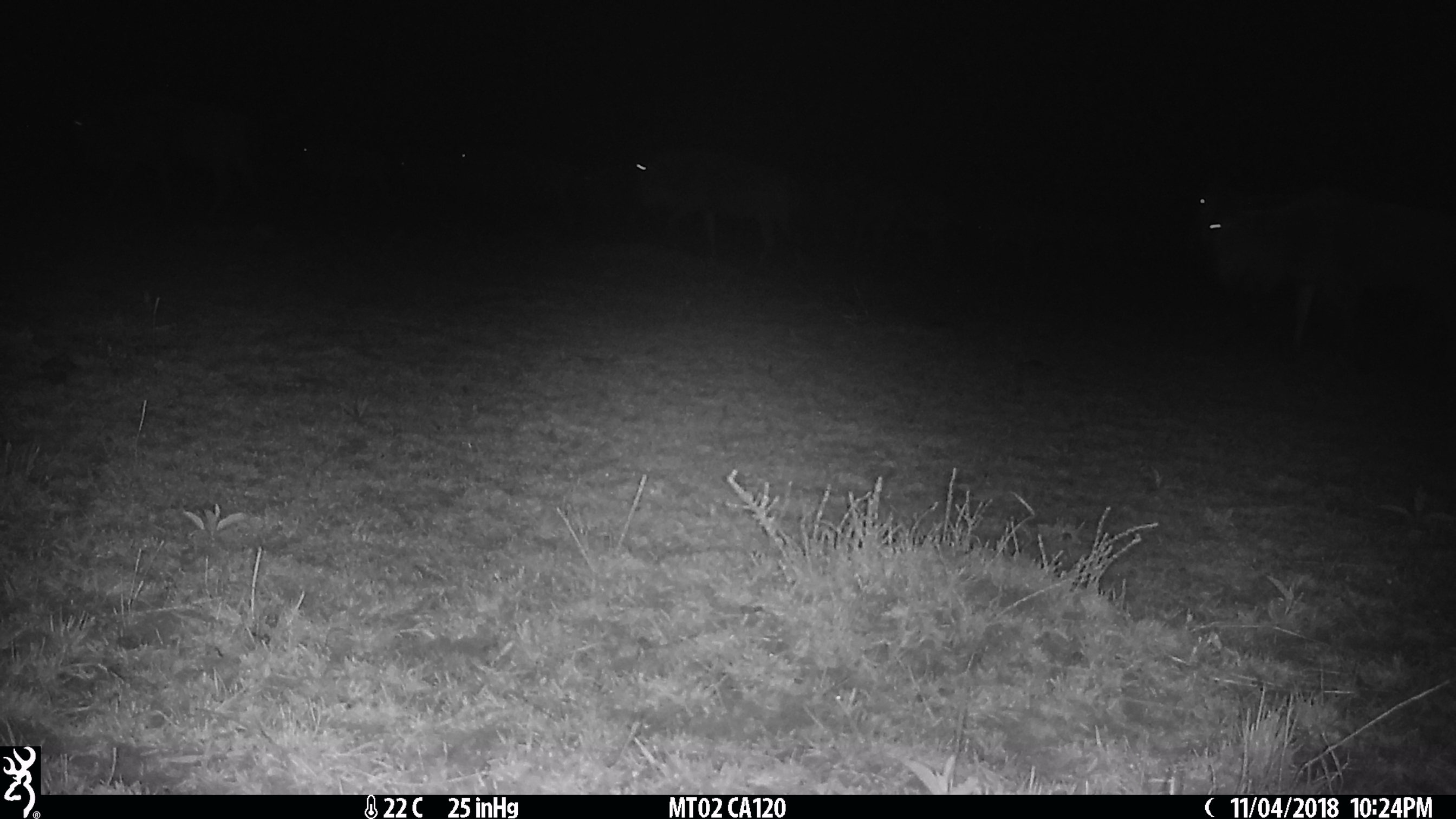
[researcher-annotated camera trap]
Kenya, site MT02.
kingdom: Animalia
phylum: Chordata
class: Mammalia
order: Artiodactyla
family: Bovidae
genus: Connochaetes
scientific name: Connochaetes taurinus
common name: blue wildebeest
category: wildebeest